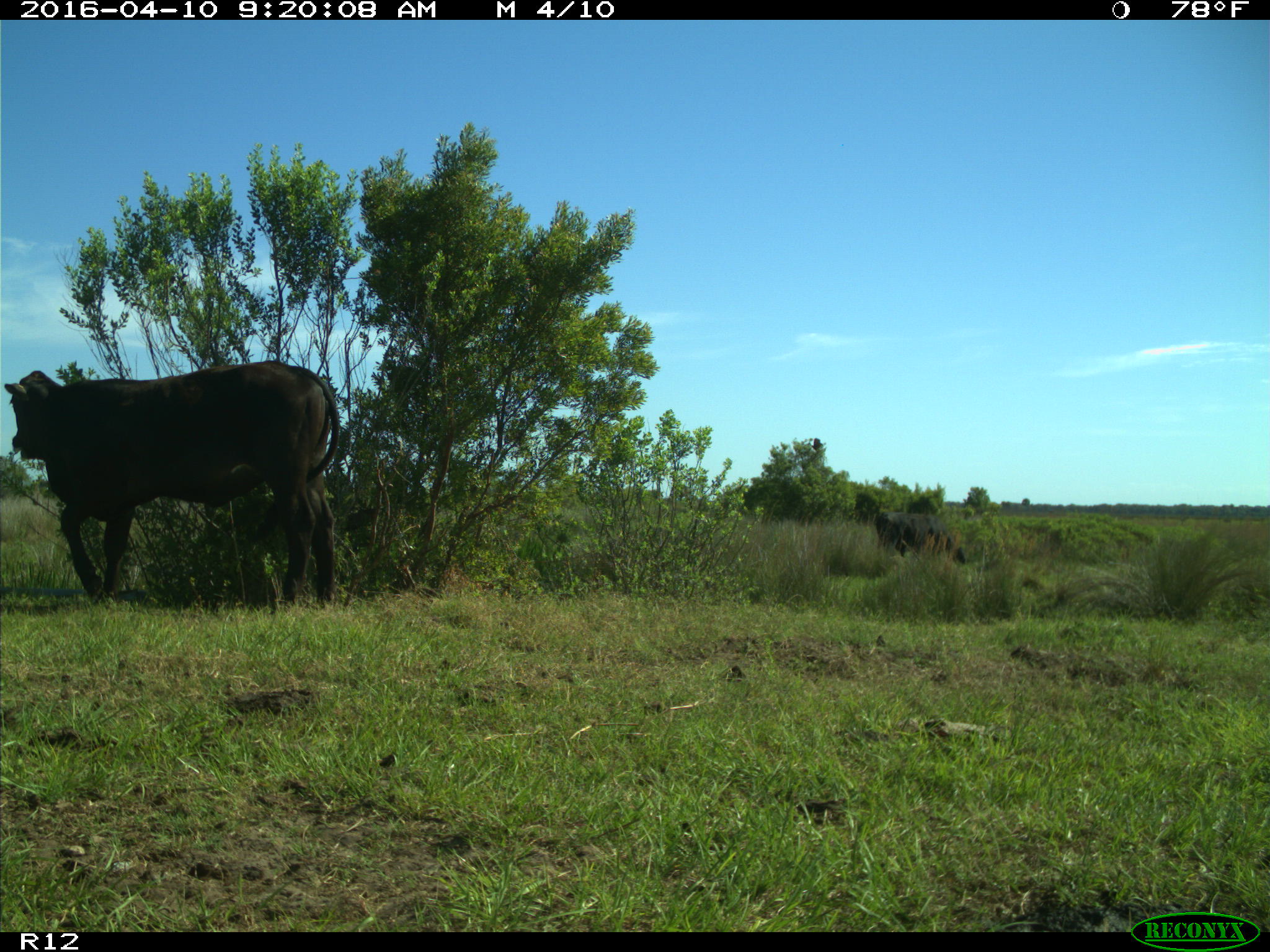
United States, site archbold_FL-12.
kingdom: Animalia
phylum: Chordata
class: Mammalia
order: Artiodactyla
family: Bovidae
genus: Bos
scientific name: Bos taurus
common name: domestic cow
Bos taurus (domestic cow).